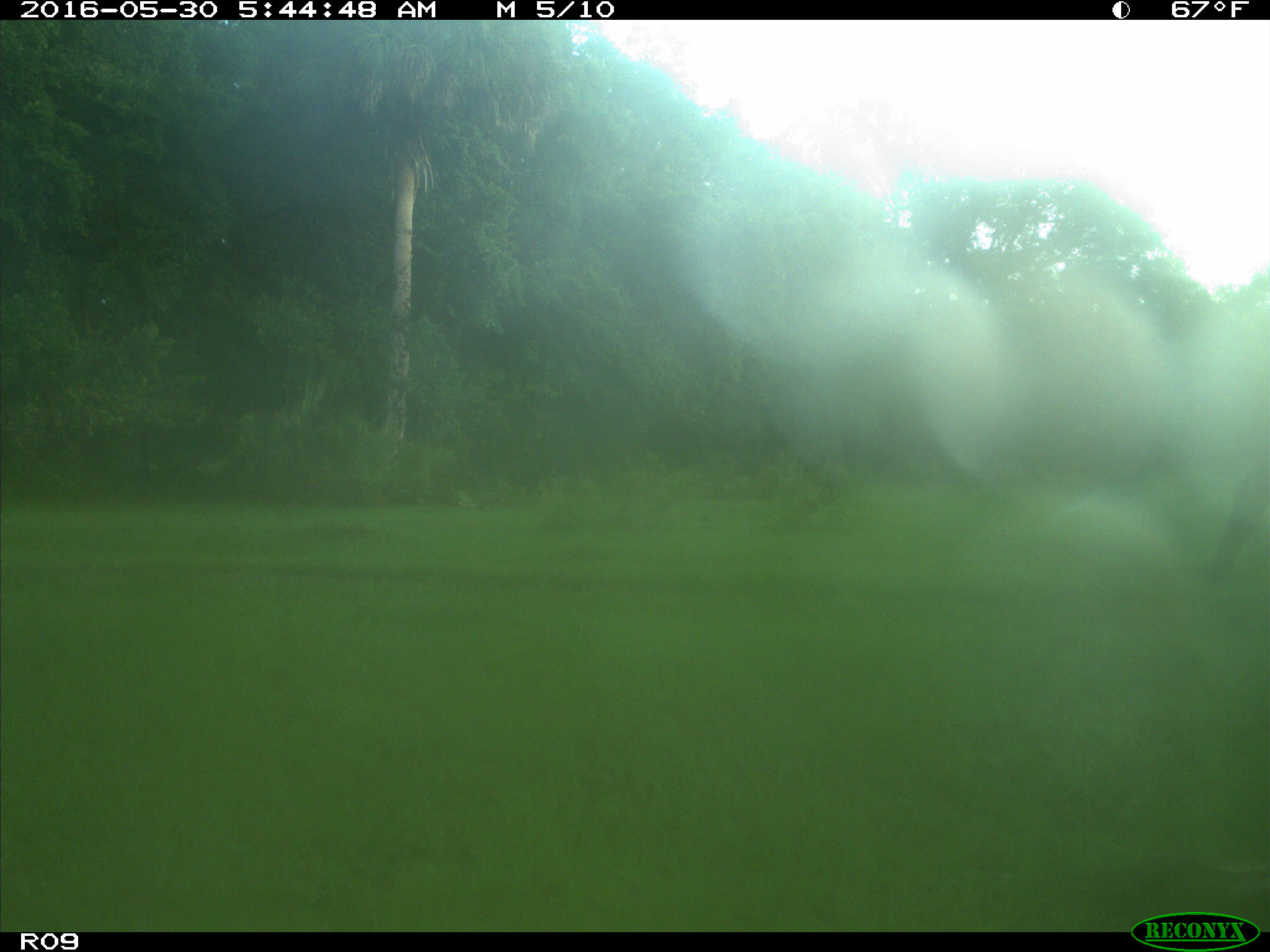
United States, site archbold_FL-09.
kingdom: Animalia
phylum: Chordata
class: Mammalia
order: Artiodactyla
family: Bovidae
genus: Bos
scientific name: Bos taurus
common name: domestic cow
Bos taurus (domestic cow).